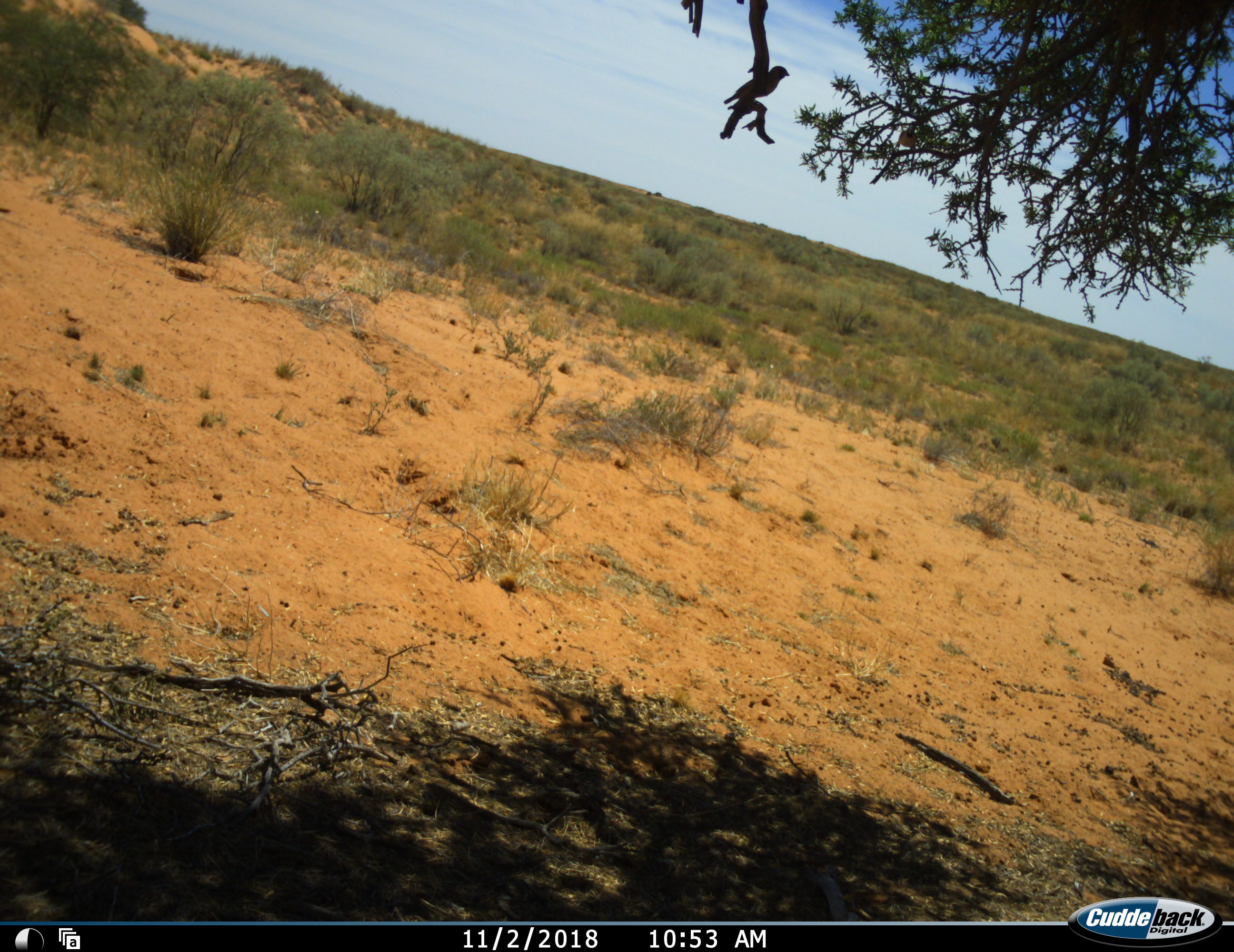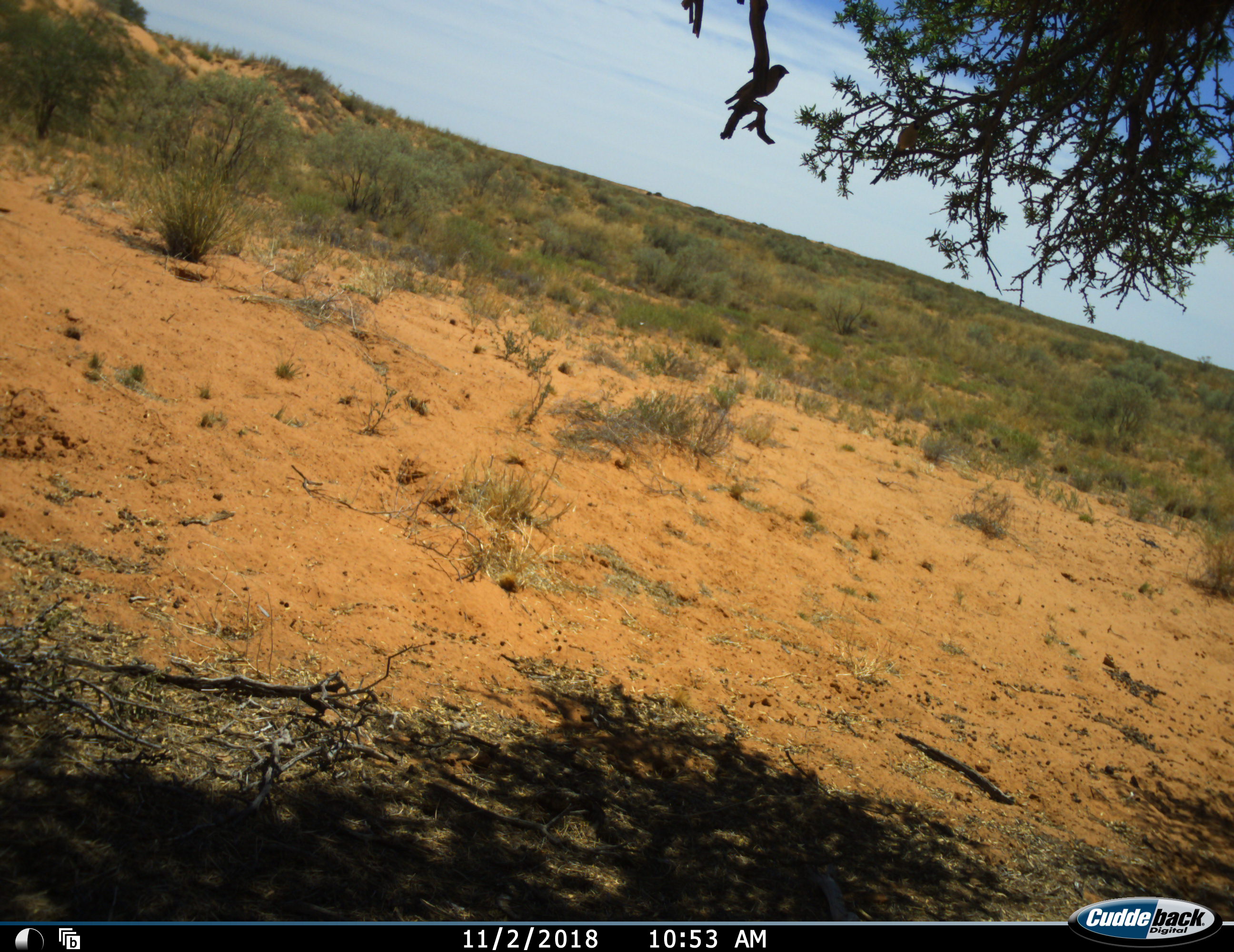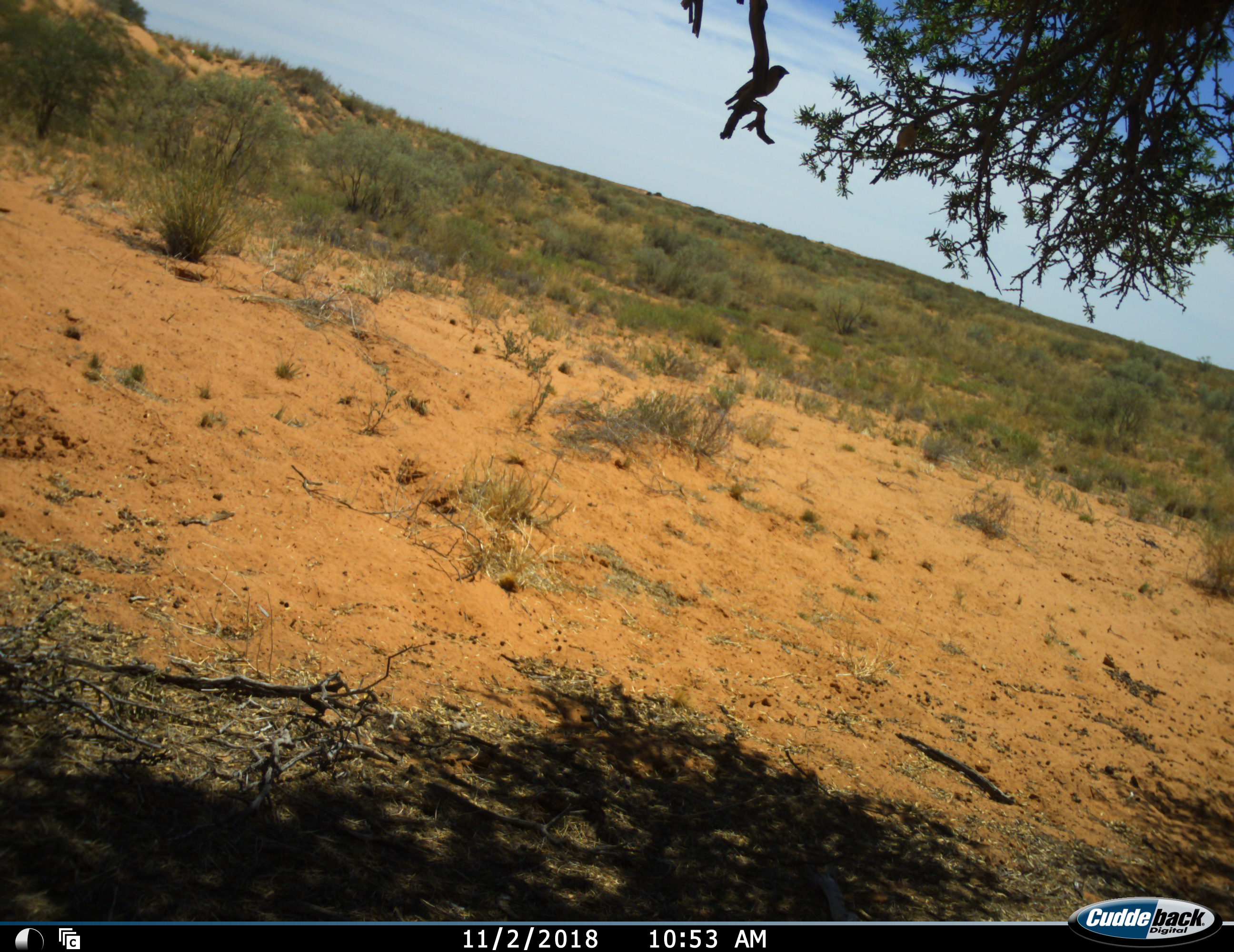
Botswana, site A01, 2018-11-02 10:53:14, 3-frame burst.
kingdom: Animalia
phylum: Chordata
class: Aves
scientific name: Aves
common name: bird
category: birdother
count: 2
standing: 50%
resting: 50%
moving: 20%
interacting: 0%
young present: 0%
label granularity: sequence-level